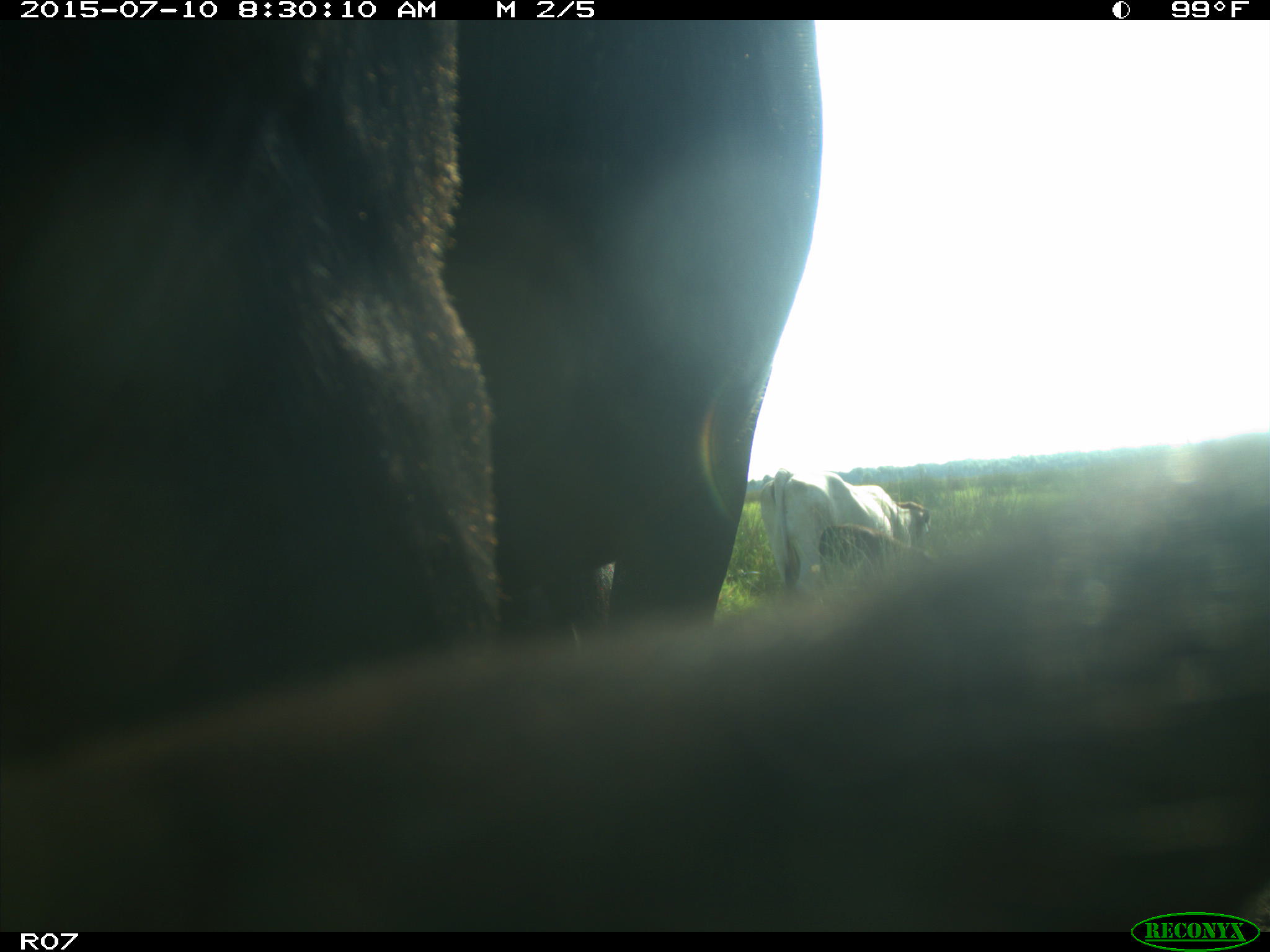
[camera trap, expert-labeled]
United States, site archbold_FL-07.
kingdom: Animalia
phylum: Chordata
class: Mammalia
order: Artiodactyla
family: Bovidae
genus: Bos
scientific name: Bos taurus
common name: domestic cow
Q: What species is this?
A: Bos taurus (domestic cow).